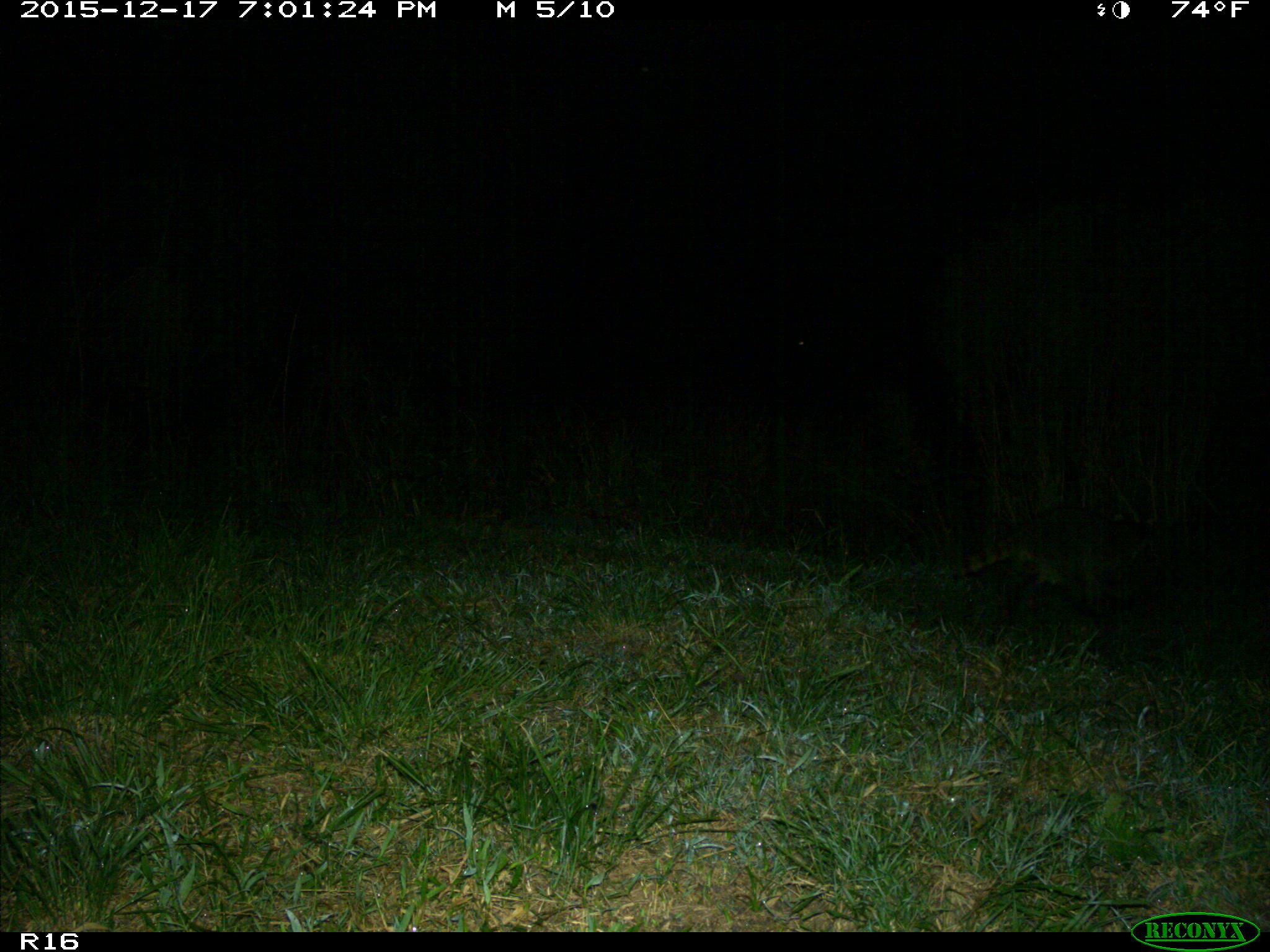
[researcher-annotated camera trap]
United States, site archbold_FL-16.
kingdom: Animalia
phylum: Chordata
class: Mammalia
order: Carnivora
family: Procyonidae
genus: Procyon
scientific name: Procyon lotor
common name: common raccoon